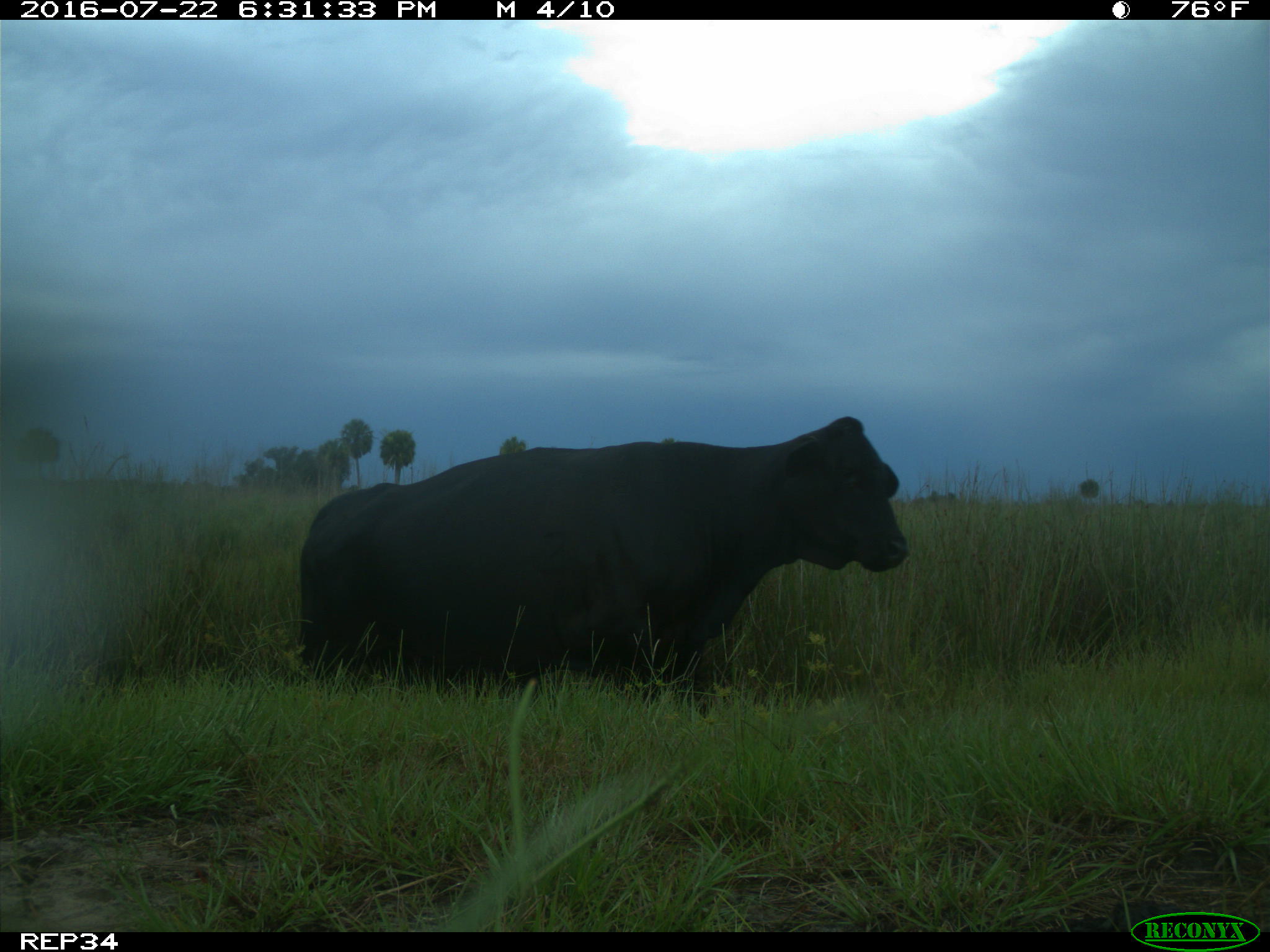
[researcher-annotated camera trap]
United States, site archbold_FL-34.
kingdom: Animalia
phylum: Chordata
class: Mammalia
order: Artiodactyla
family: Bovidae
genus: Bos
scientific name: Bos taurus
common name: domestic cow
Bos taurus (domestic cow).